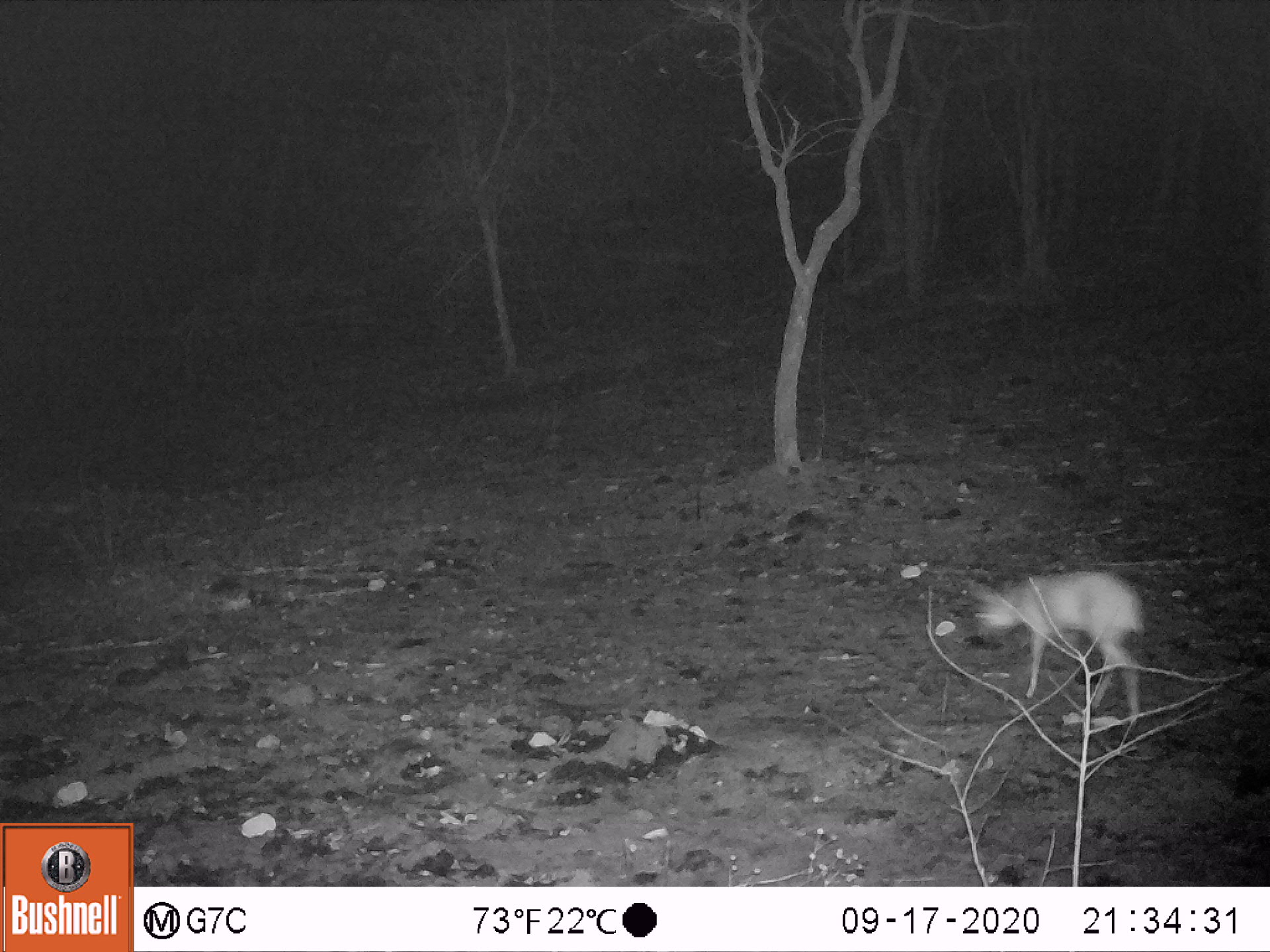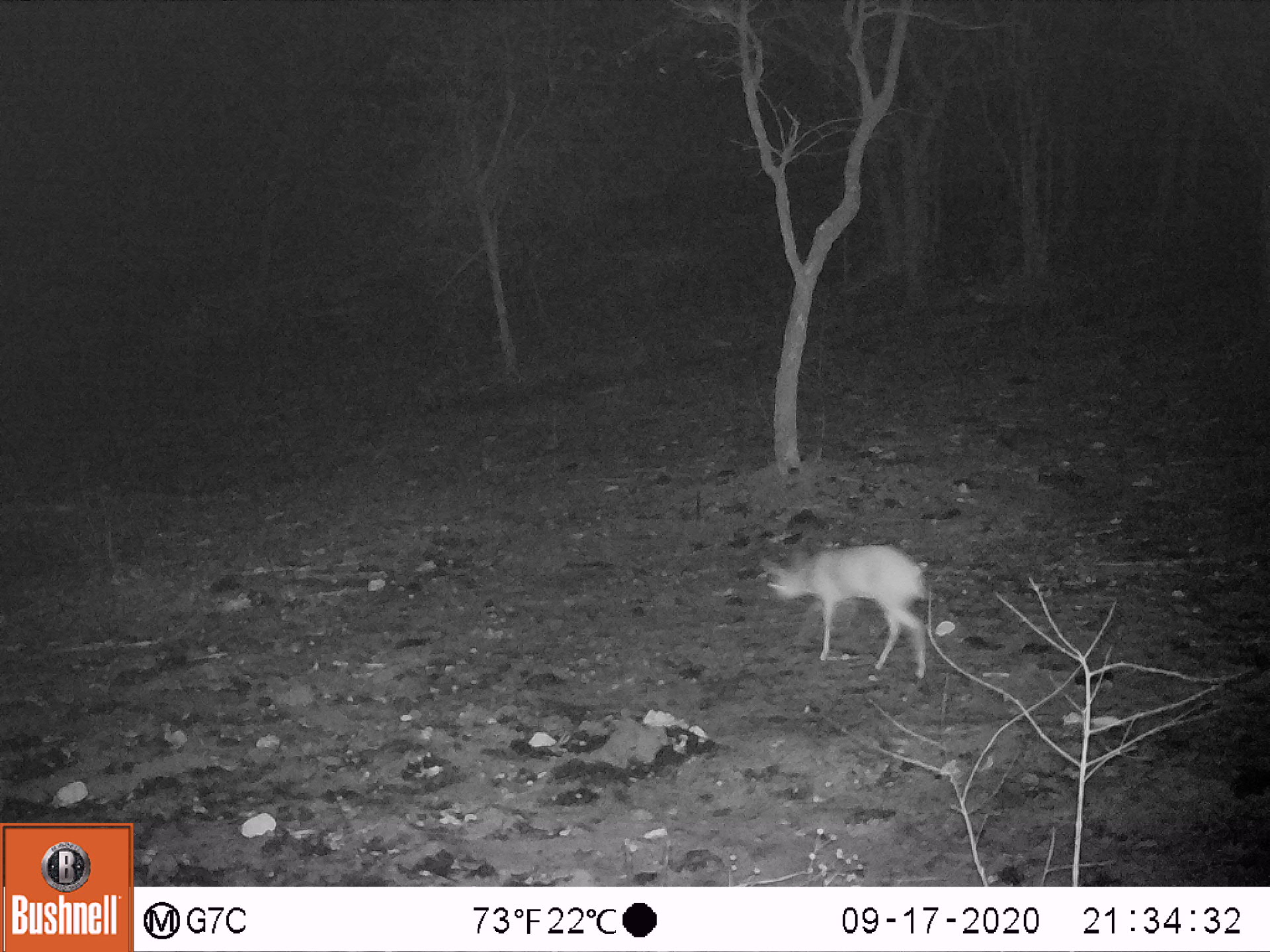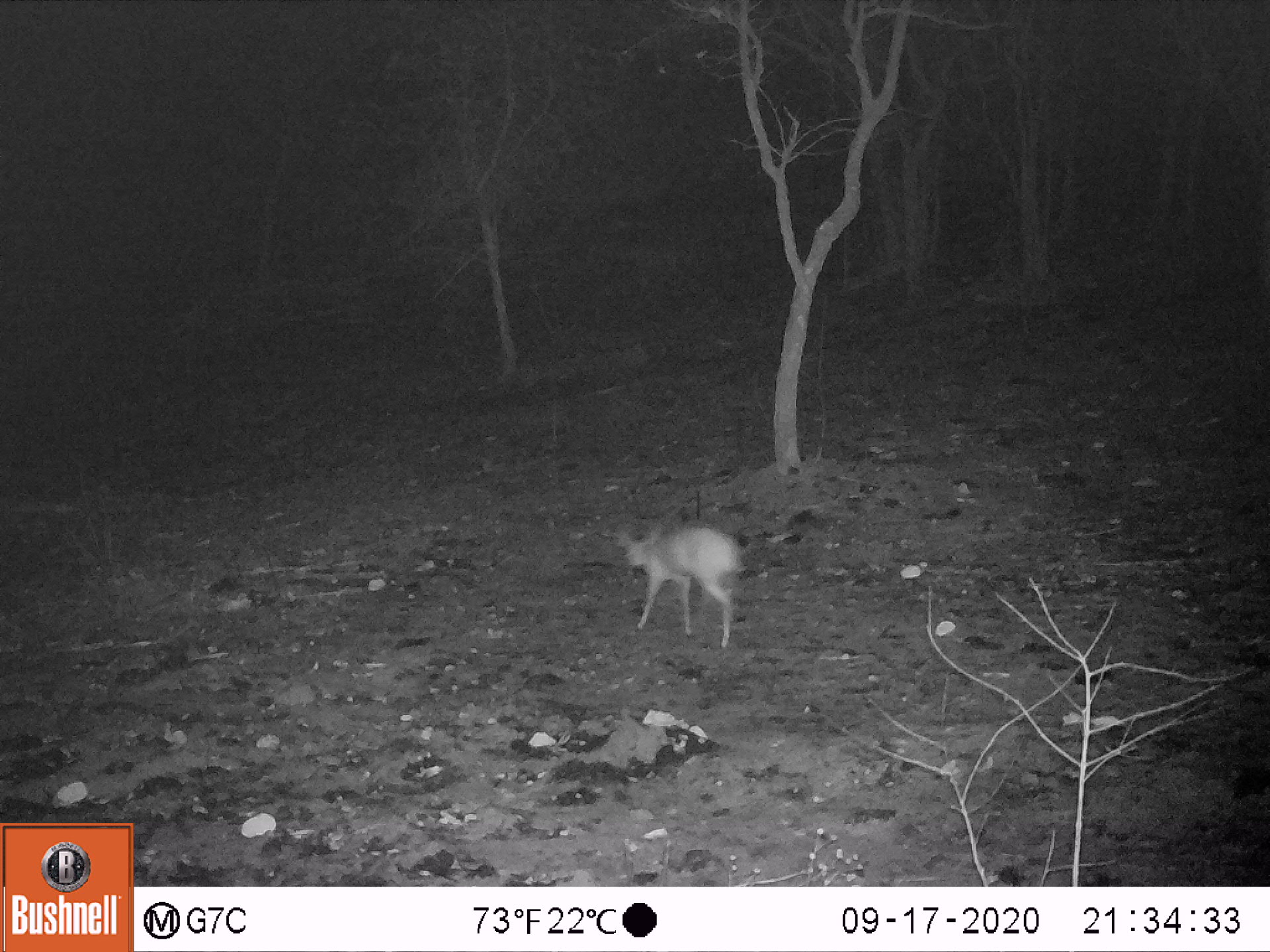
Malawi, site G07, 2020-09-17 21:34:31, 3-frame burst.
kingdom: Animalia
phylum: Chordata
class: Mammalia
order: Artiodactyla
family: Bovidae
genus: Oreotragus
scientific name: Oreotragus oreotragus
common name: klipspringer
Klipspringer (Oreotragus oreotragus), count 1.